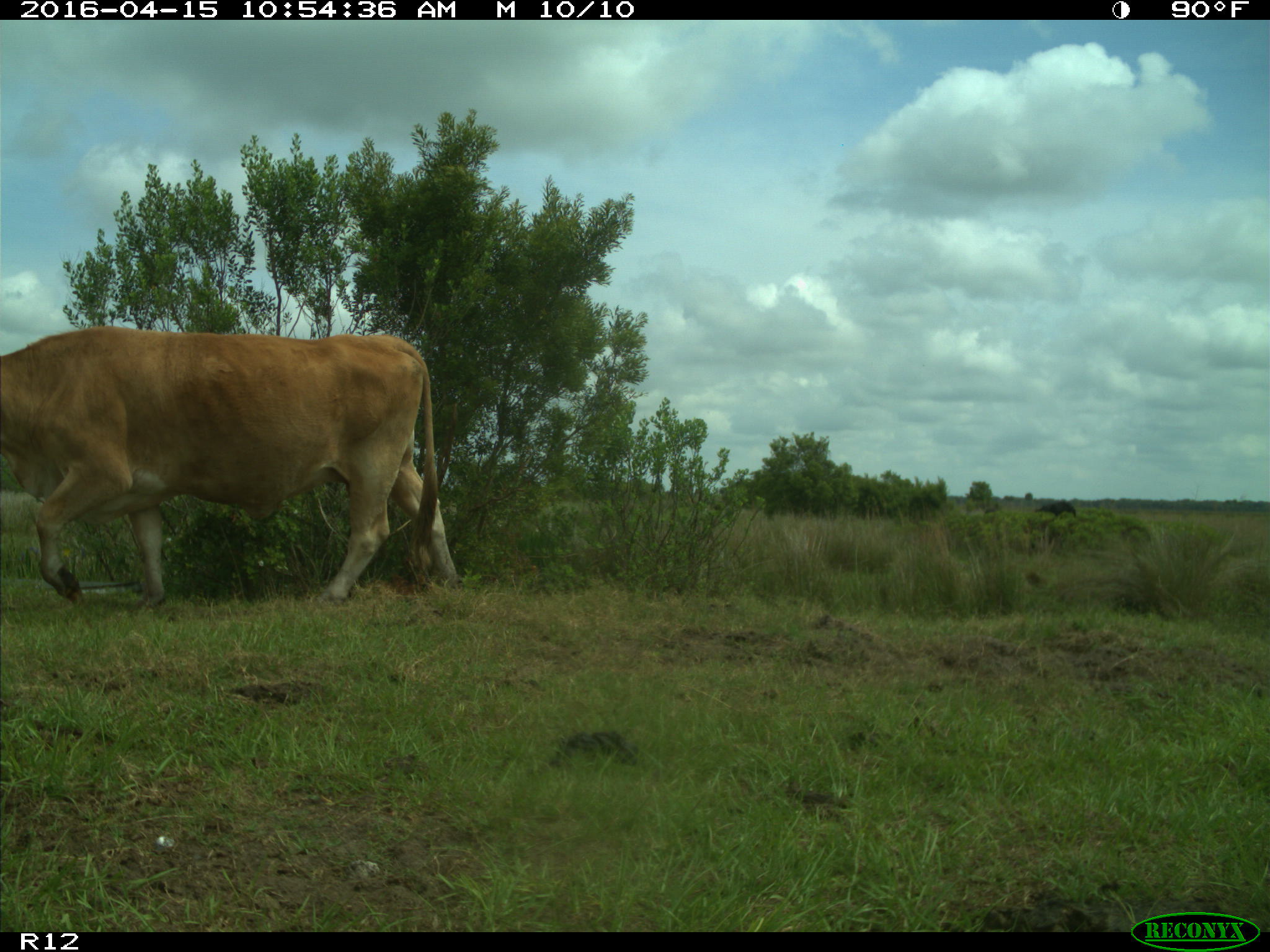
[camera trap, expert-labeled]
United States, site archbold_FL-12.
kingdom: Animalia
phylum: Chordata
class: Mammalia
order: Artiodactyla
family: Bovidae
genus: Bos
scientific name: Bos taurus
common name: domestic cow